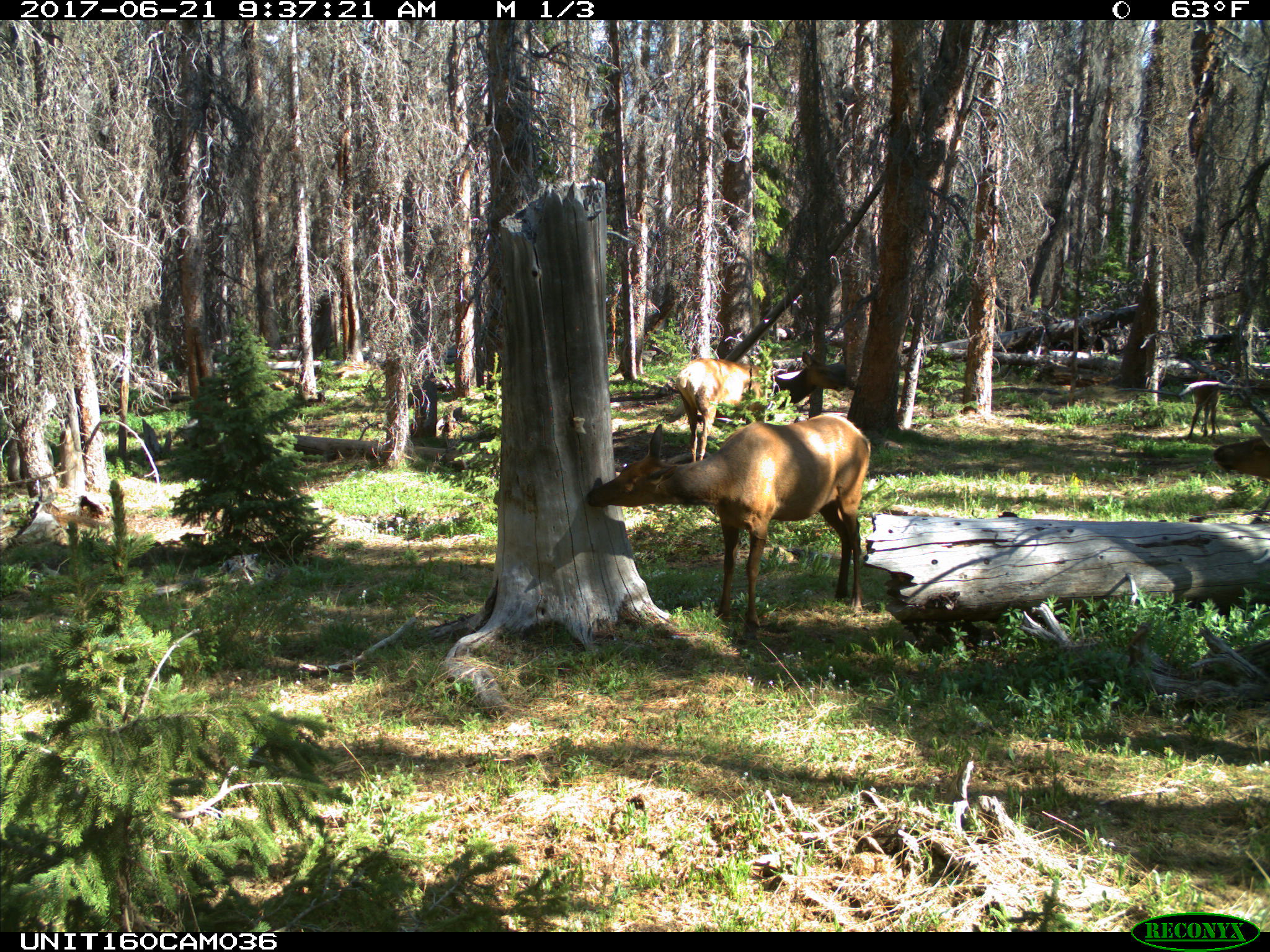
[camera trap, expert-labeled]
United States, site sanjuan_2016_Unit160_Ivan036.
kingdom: Animalia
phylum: Chordata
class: Mammalia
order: Artiodactyla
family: Cervidae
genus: Cervus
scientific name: Cervus elaphus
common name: red deer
Cervus elaphus (red deer).